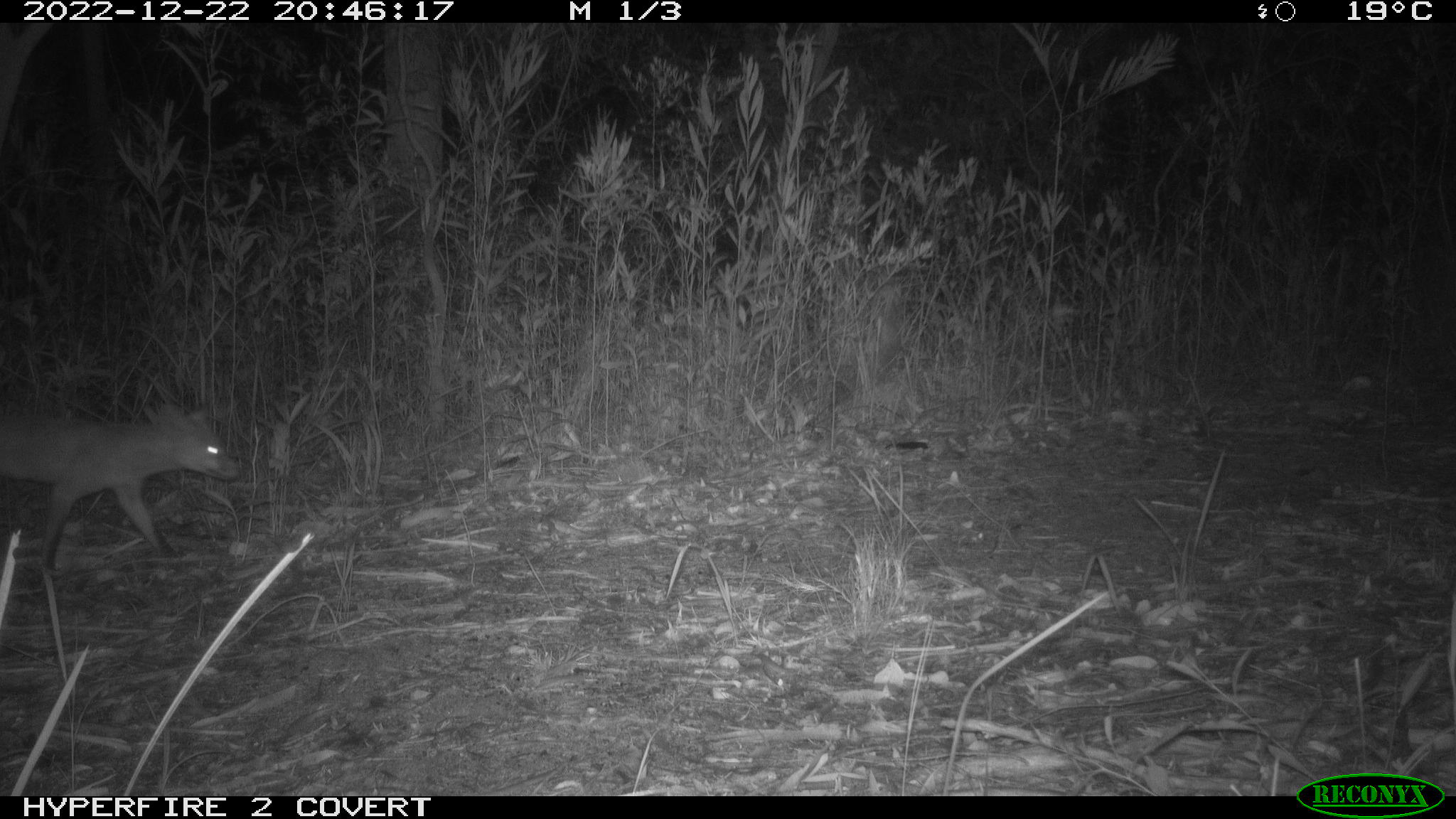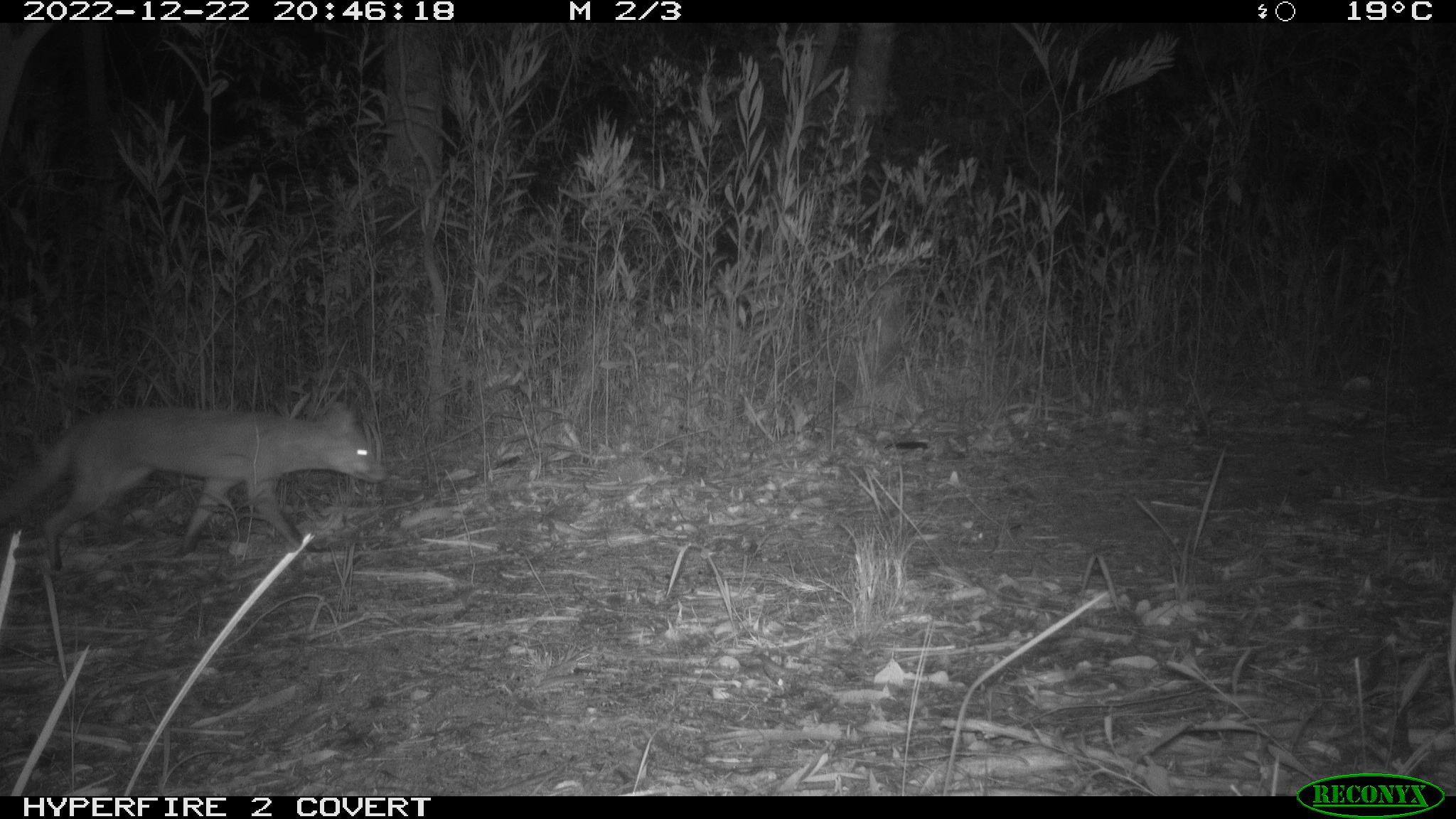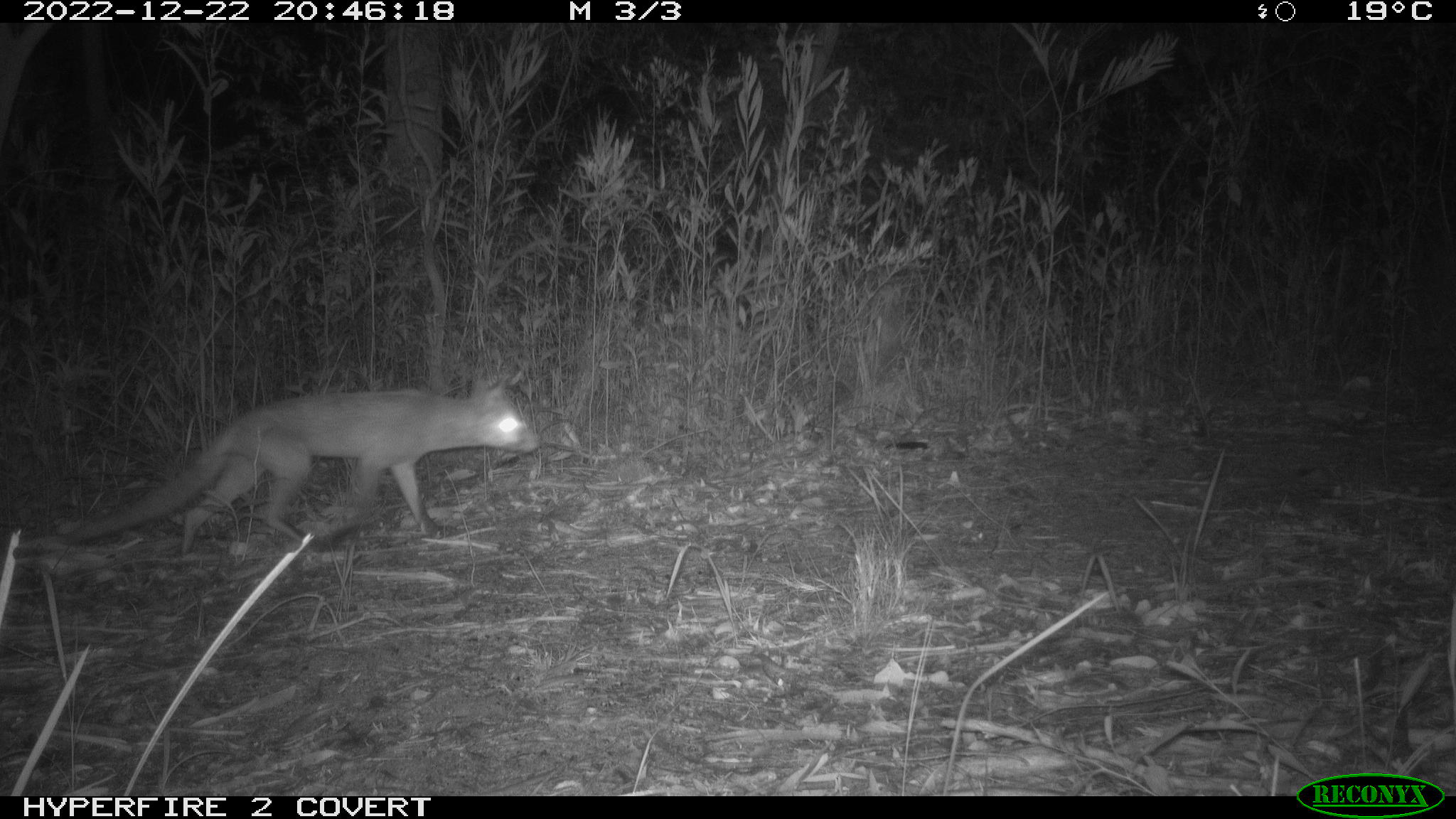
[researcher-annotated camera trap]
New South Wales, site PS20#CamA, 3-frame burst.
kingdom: Animalia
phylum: Chordata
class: Mammalia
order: Carnivora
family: Canidae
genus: Vulpes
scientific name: Vulpes vulpes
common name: red fox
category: fox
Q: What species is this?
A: Fox (red fox) (Vulpes vulpes).